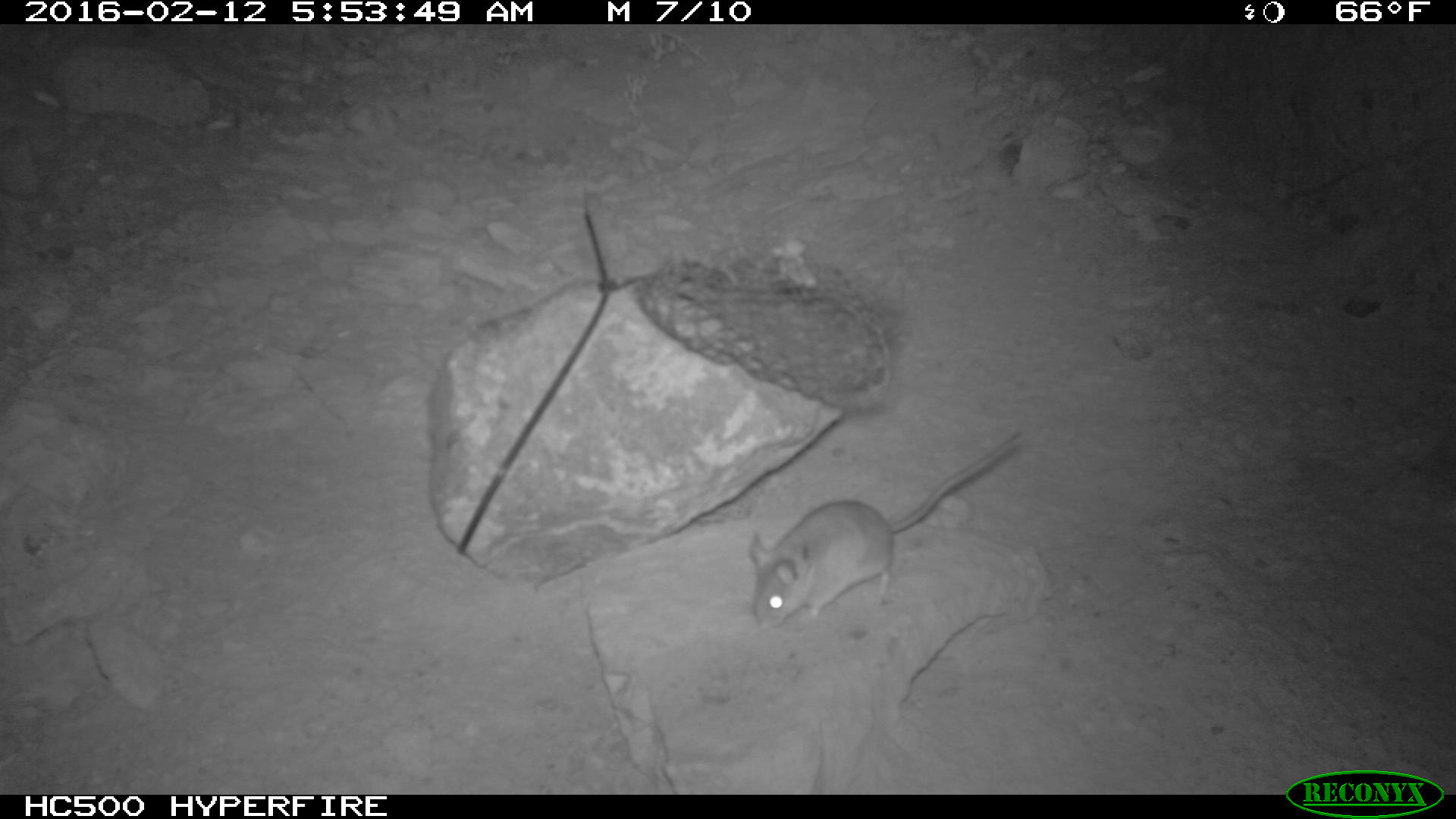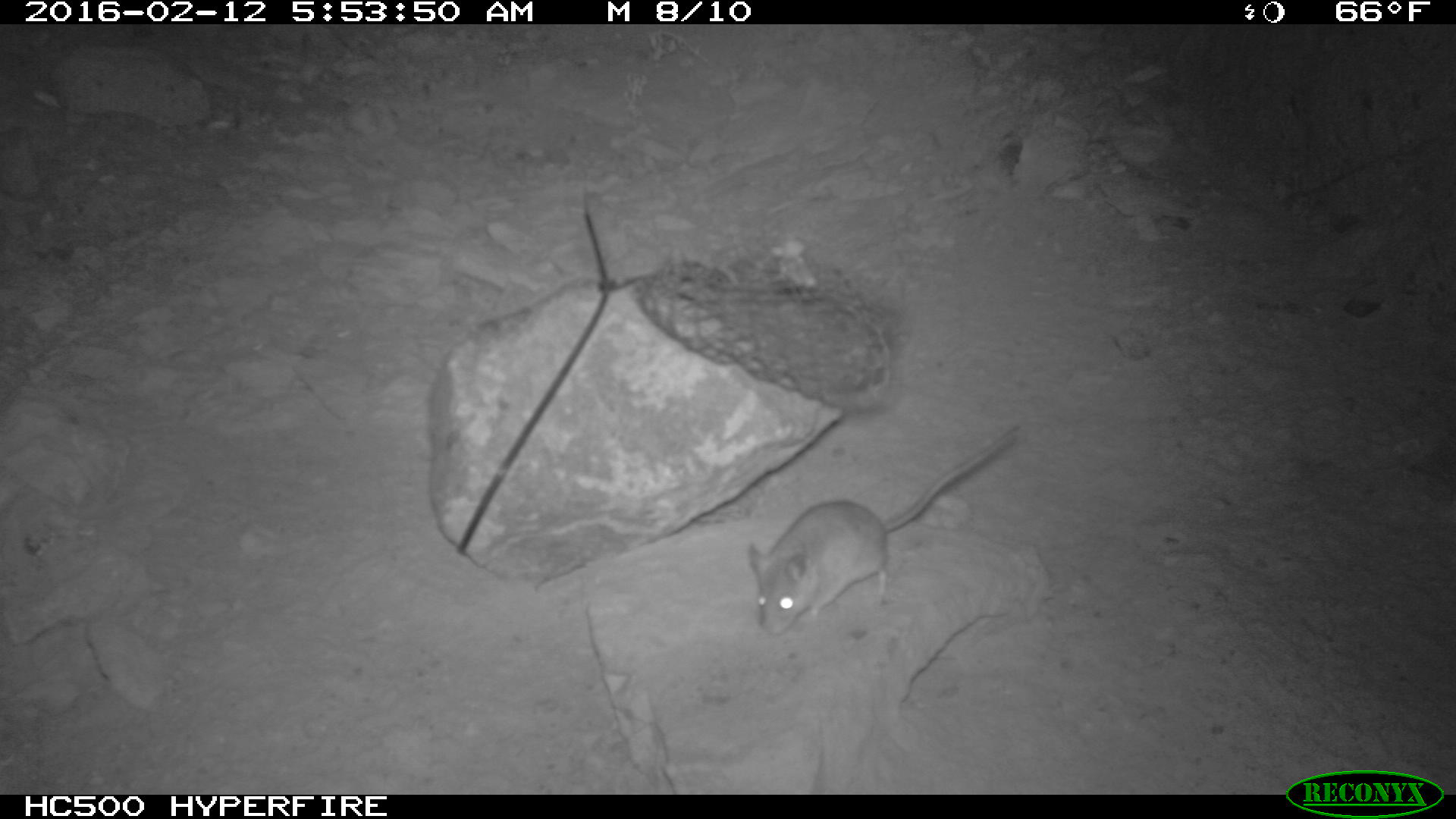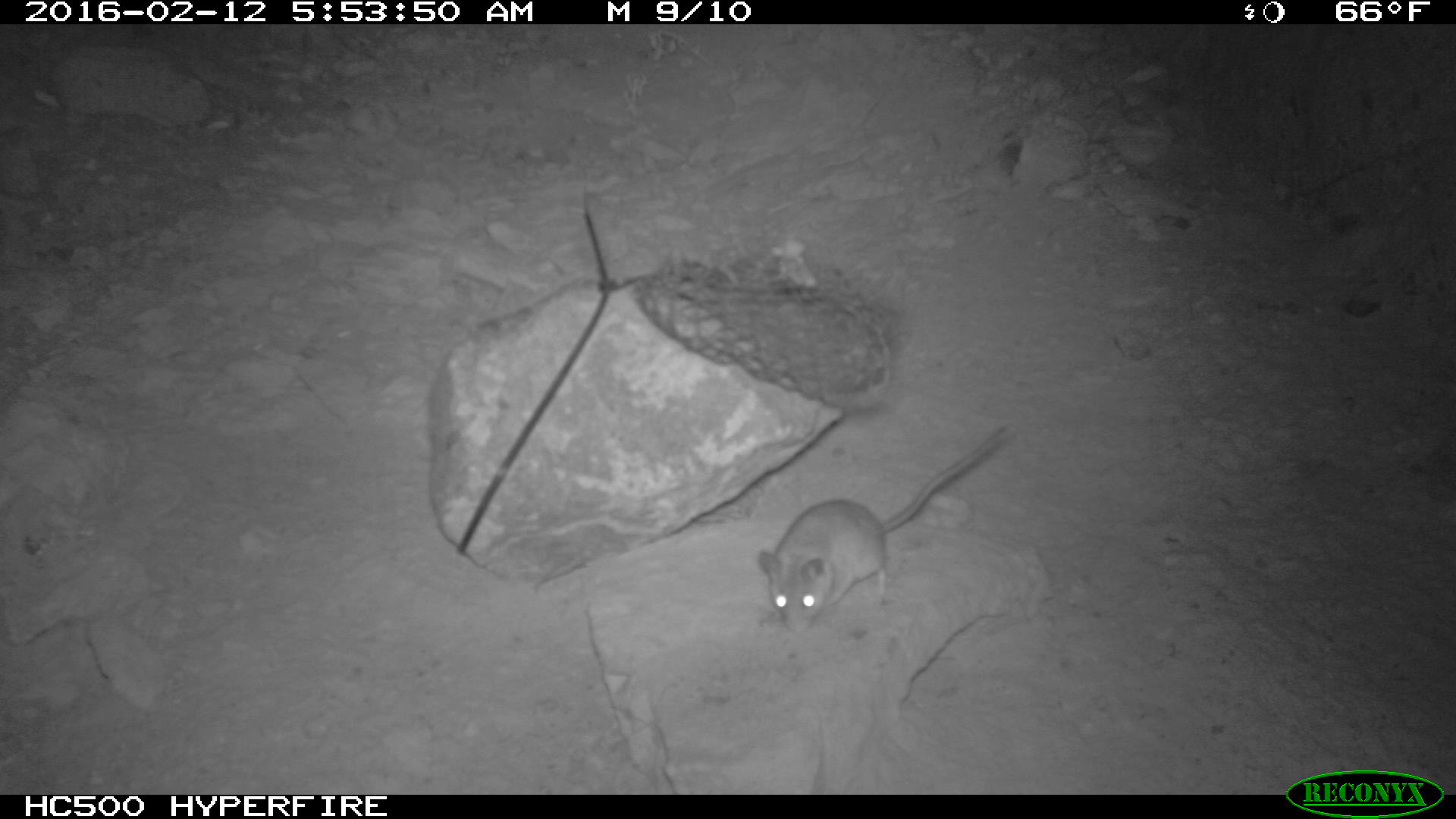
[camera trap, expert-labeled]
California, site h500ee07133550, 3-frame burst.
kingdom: Animalia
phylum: Chordata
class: Mammalia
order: Rodentia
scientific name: Rodentia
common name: rodent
Rodent (Rodentia).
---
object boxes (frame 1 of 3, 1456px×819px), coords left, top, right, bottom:
rodent: 746, 431, 1026, 629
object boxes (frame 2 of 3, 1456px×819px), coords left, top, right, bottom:
rodent: 749, 423, 1019, 635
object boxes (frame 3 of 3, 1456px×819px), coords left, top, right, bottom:
rodent: 756, 421, 1018, 635